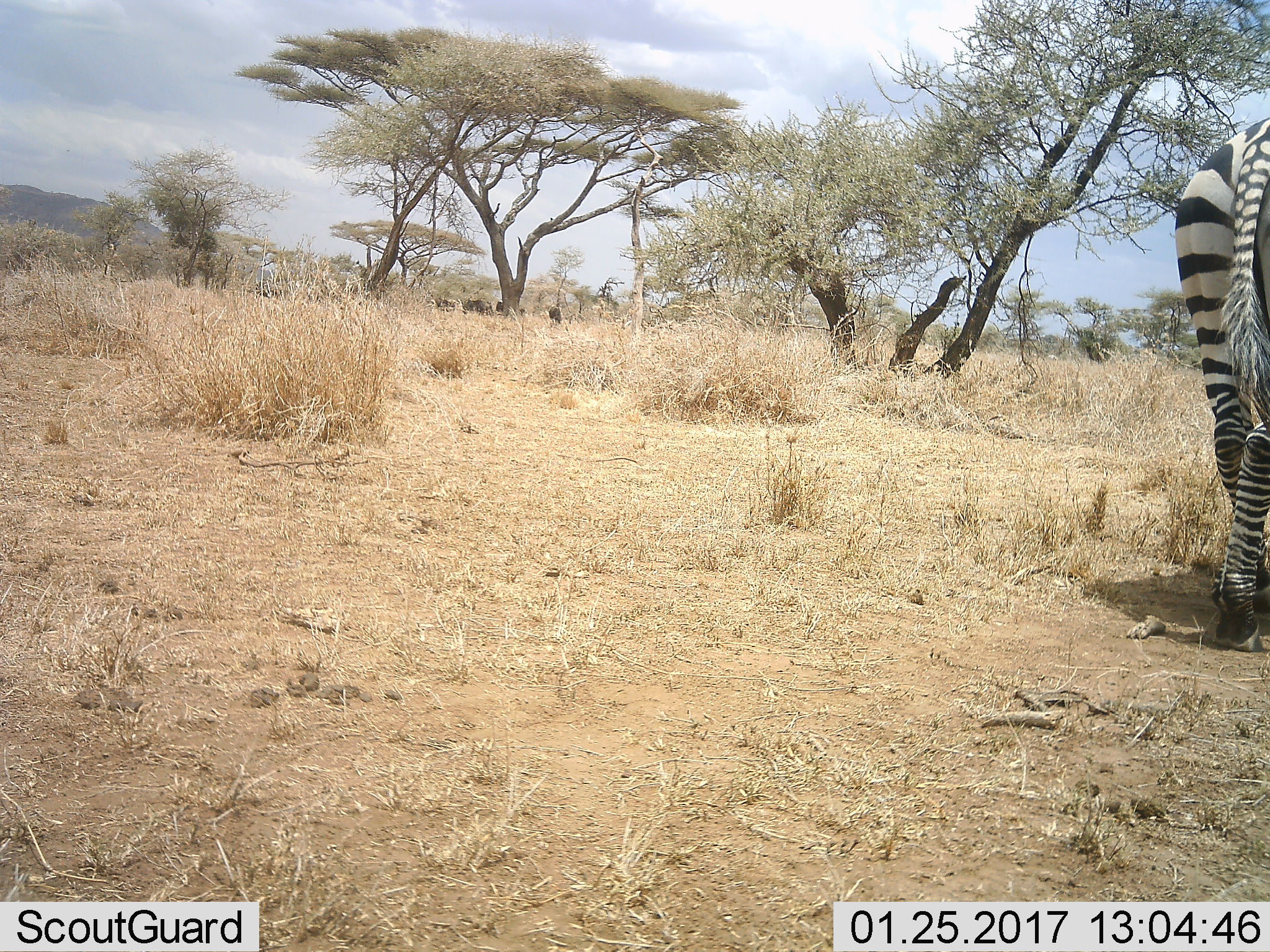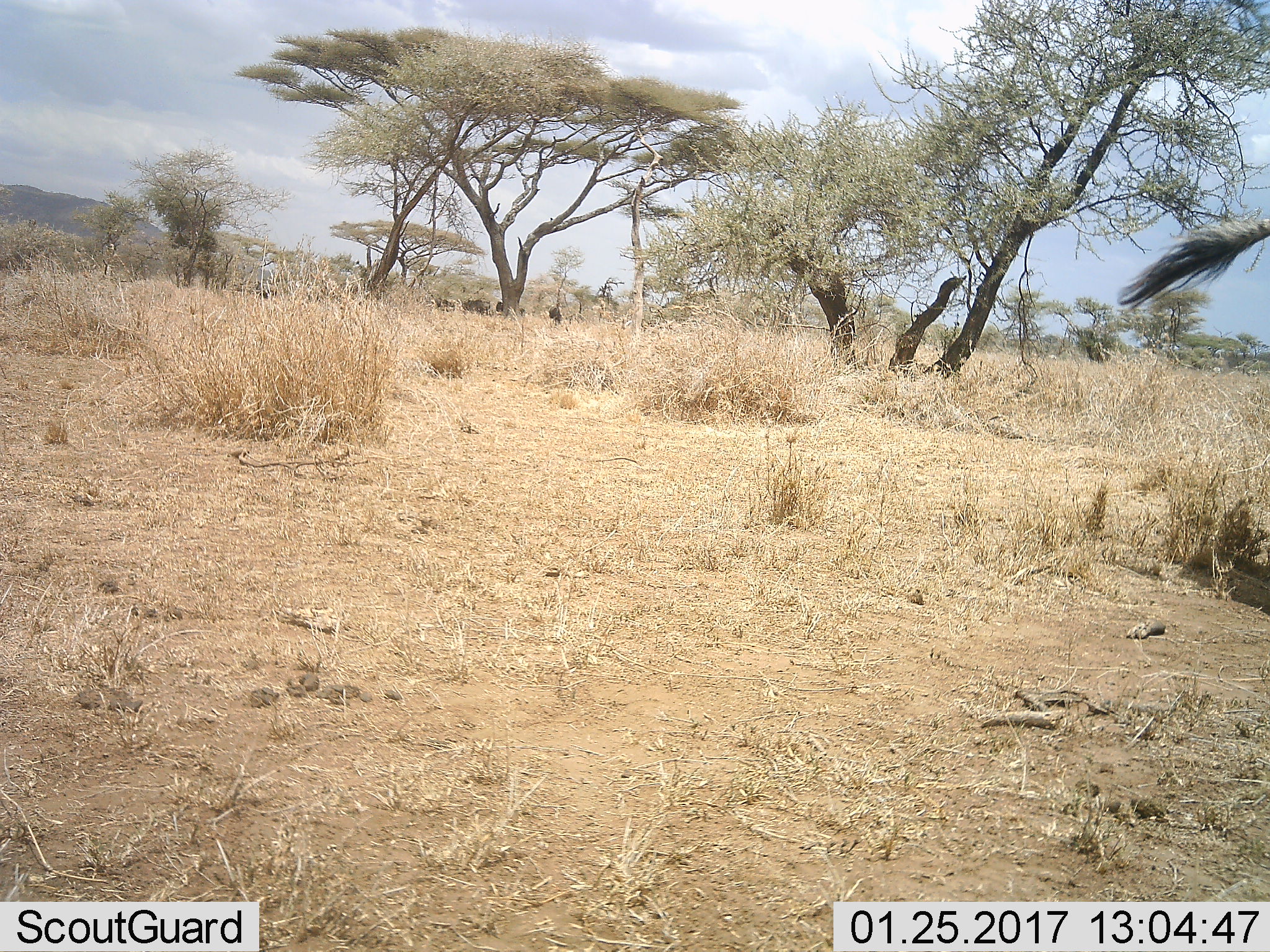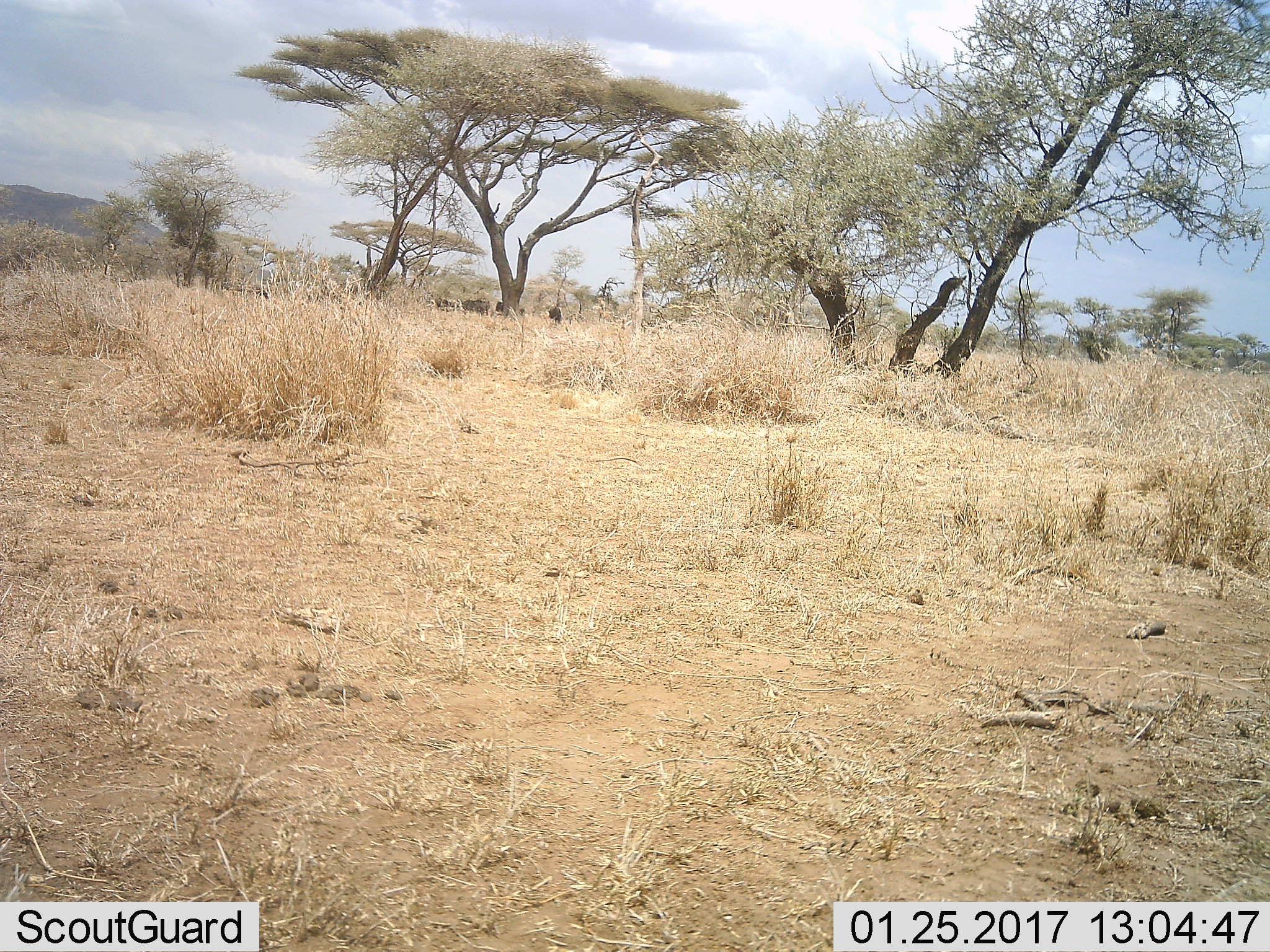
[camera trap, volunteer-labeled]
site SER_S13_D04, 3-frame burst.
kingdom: Animalia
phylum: Chordata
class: Mammalia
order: Perissodactyla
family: Equidae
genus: Equus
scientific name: Equus quagga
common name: plains zebra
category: zebraplains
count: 1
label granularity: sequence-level